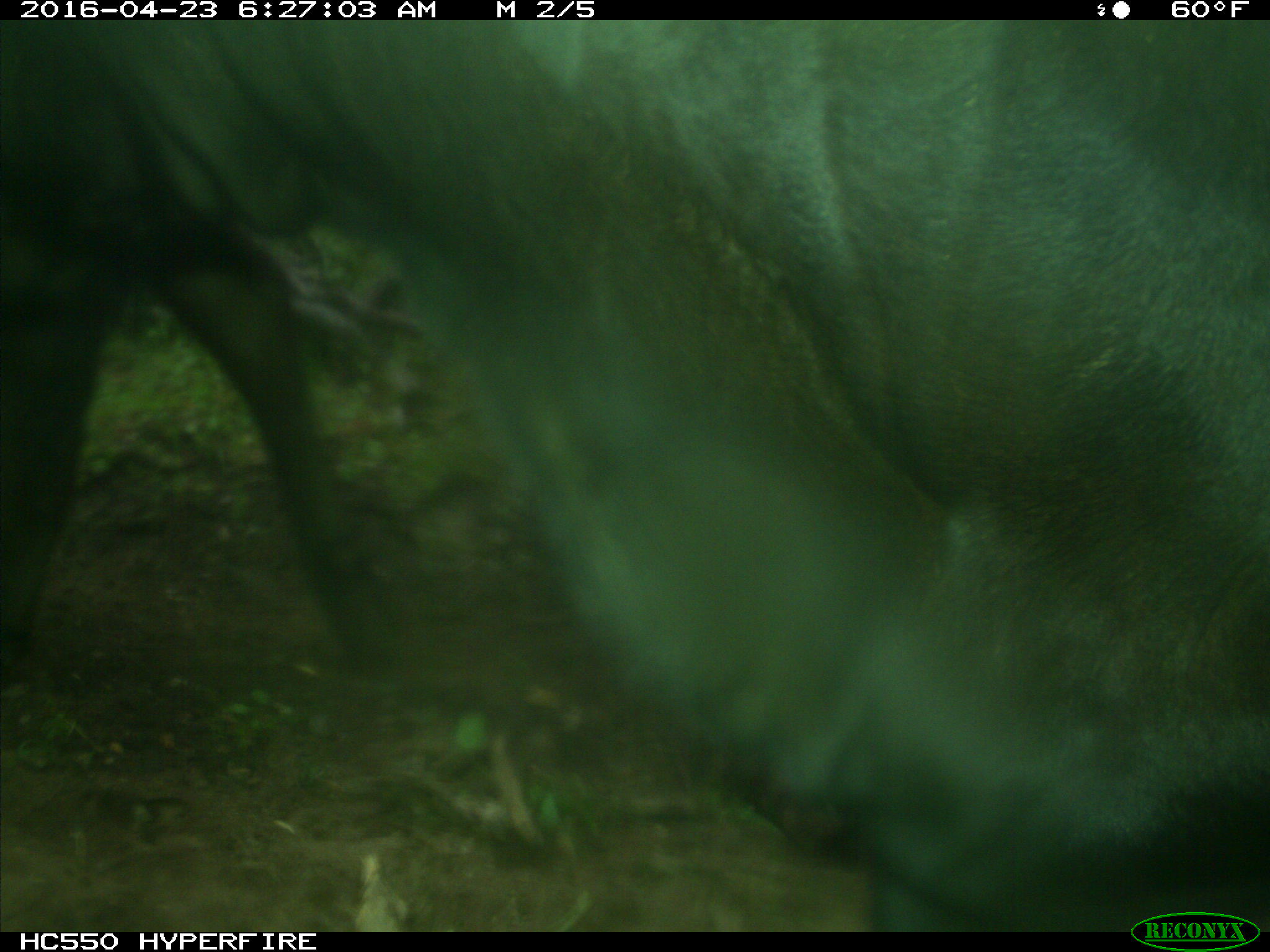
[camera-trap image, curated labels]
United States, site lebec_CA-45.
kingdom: Animalia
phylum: Chordata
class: Mammalia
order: Artiodactyla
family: Bovidae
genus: Bos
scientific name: Bos taurus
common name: domestic cow